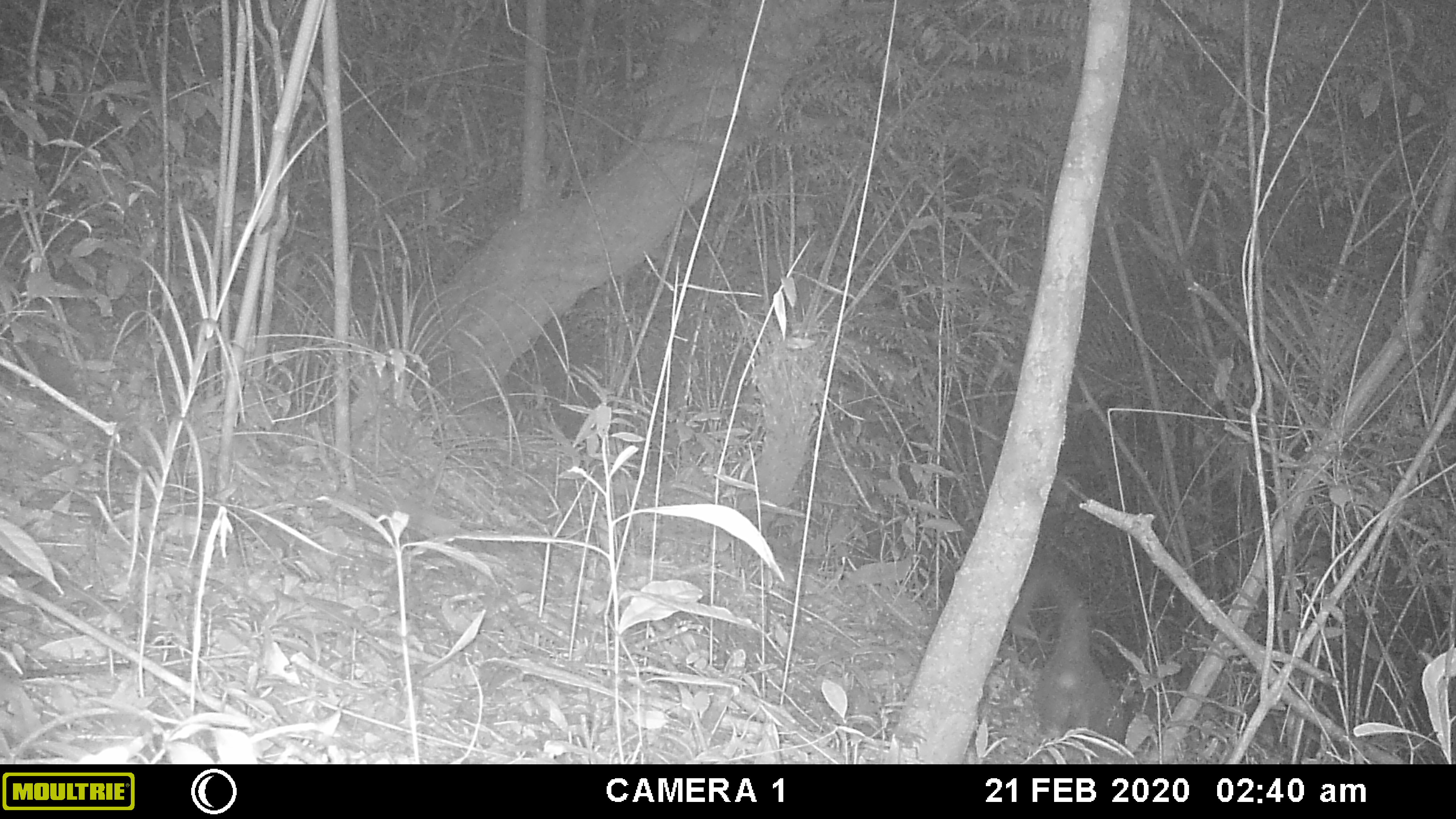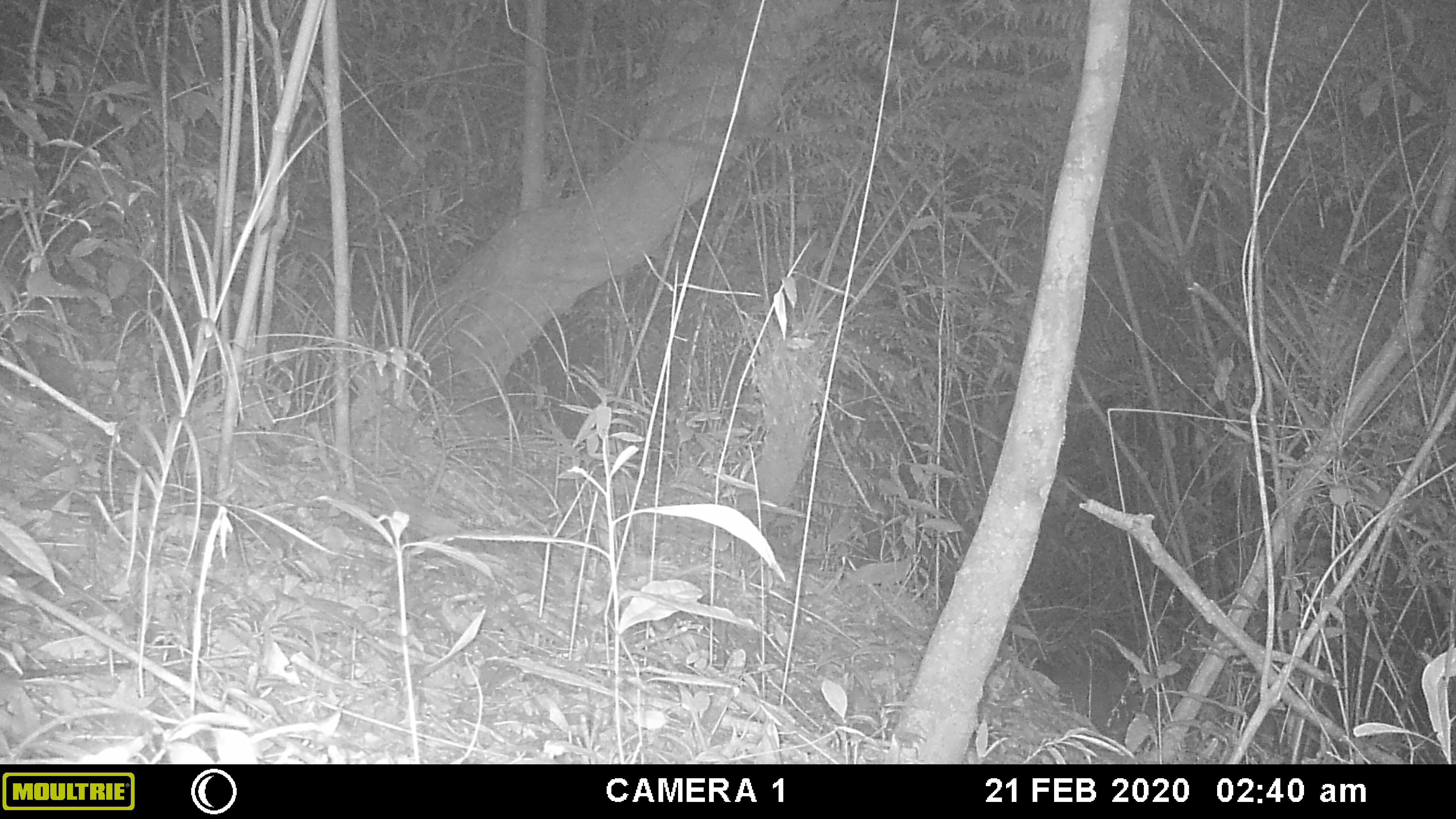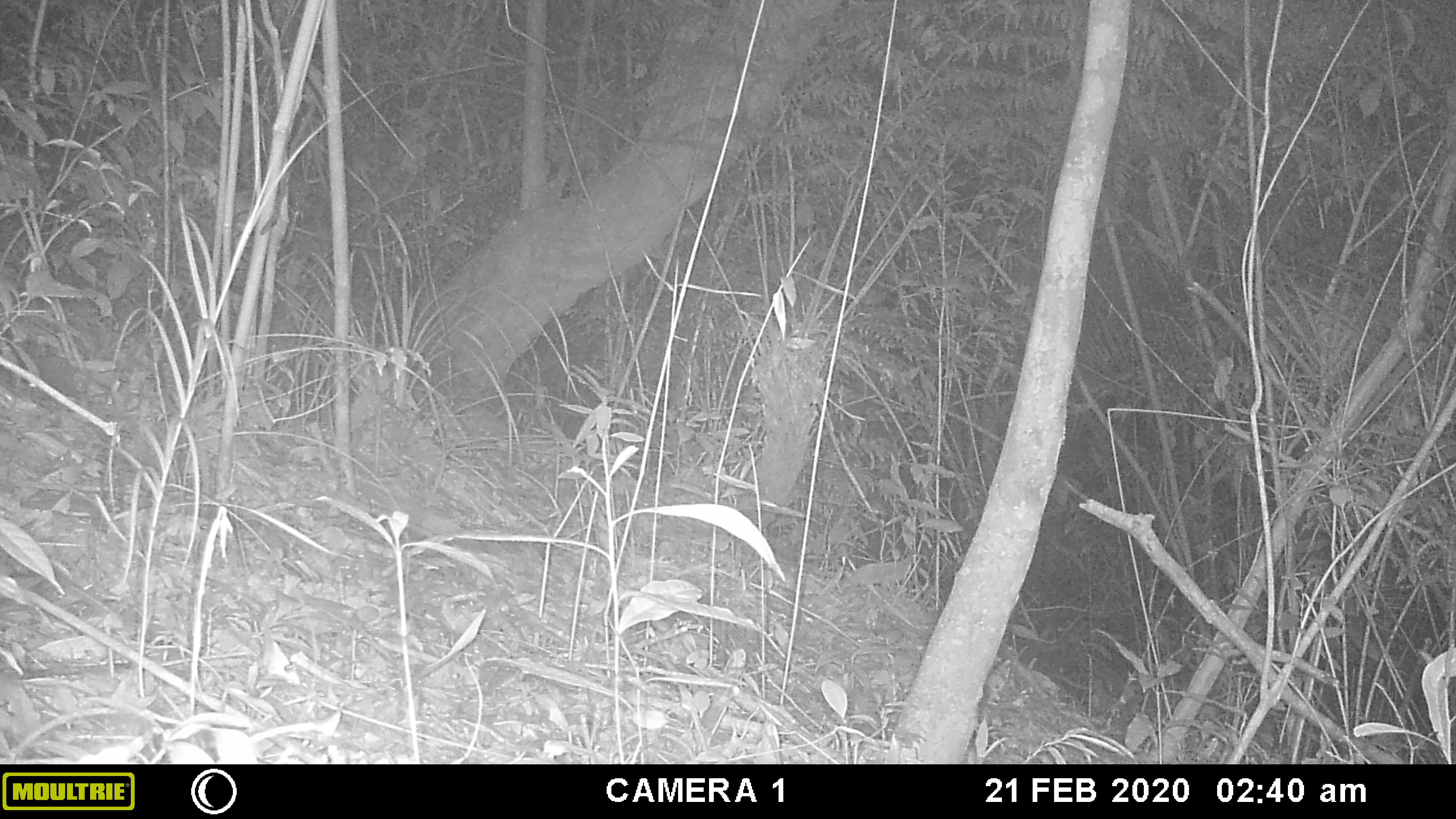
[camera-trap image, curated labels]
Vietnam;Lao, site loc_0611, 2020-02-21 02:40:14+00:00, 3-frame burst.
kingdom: Animalia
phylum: Chordata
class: Mammalia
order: Carnivora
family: Viverridae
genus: Paguma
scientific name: Paguma larvata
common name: masked palm civet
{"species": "masked palm civet (Paguma larvata)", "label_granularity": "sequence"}